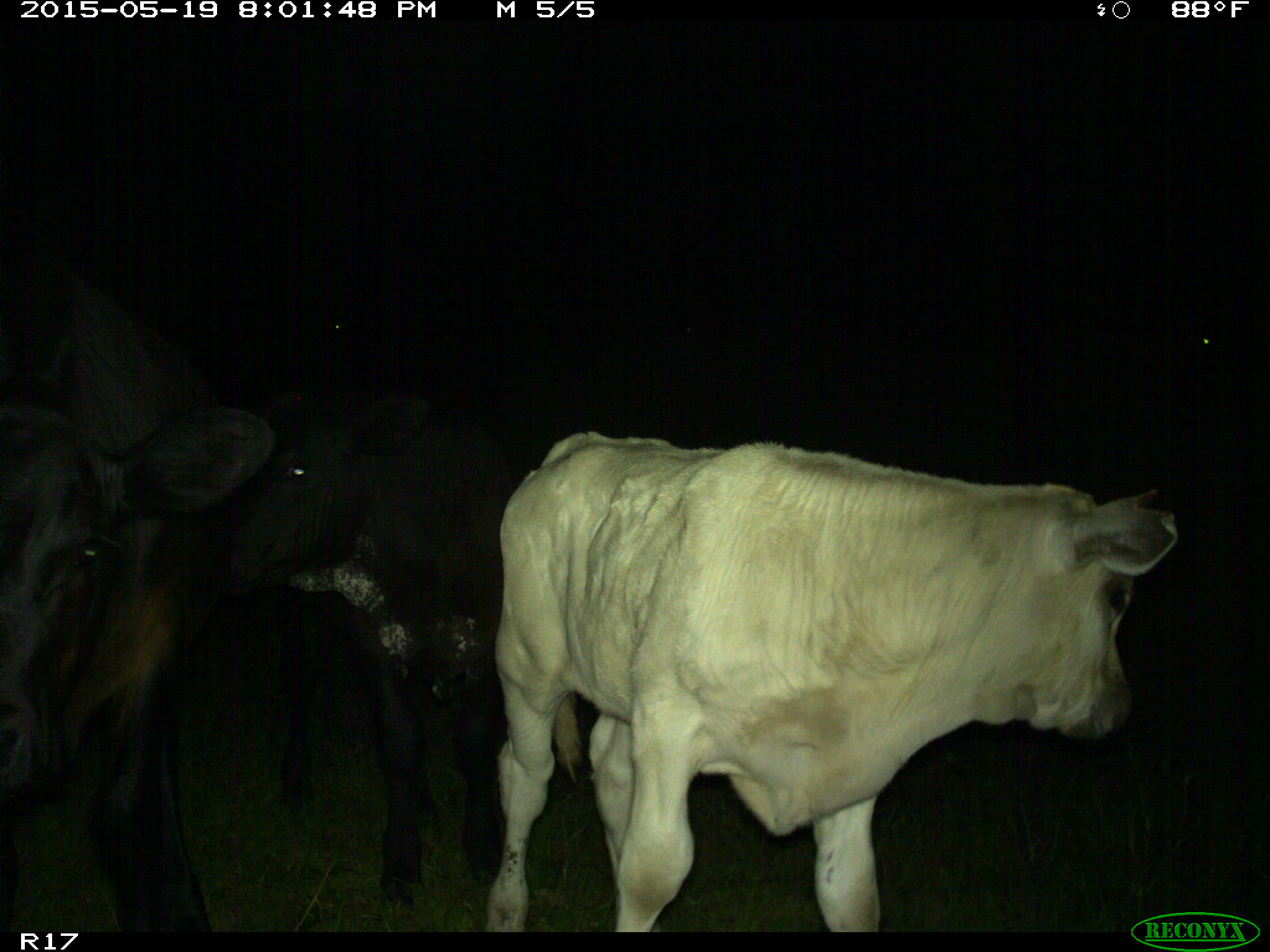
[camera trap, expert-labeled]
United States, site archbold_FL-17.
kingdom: Animalia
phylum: Chordata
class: Mammalia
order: Artiodactyla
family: Bovidae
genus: Bos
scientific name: Bos taurus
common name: domestic cow